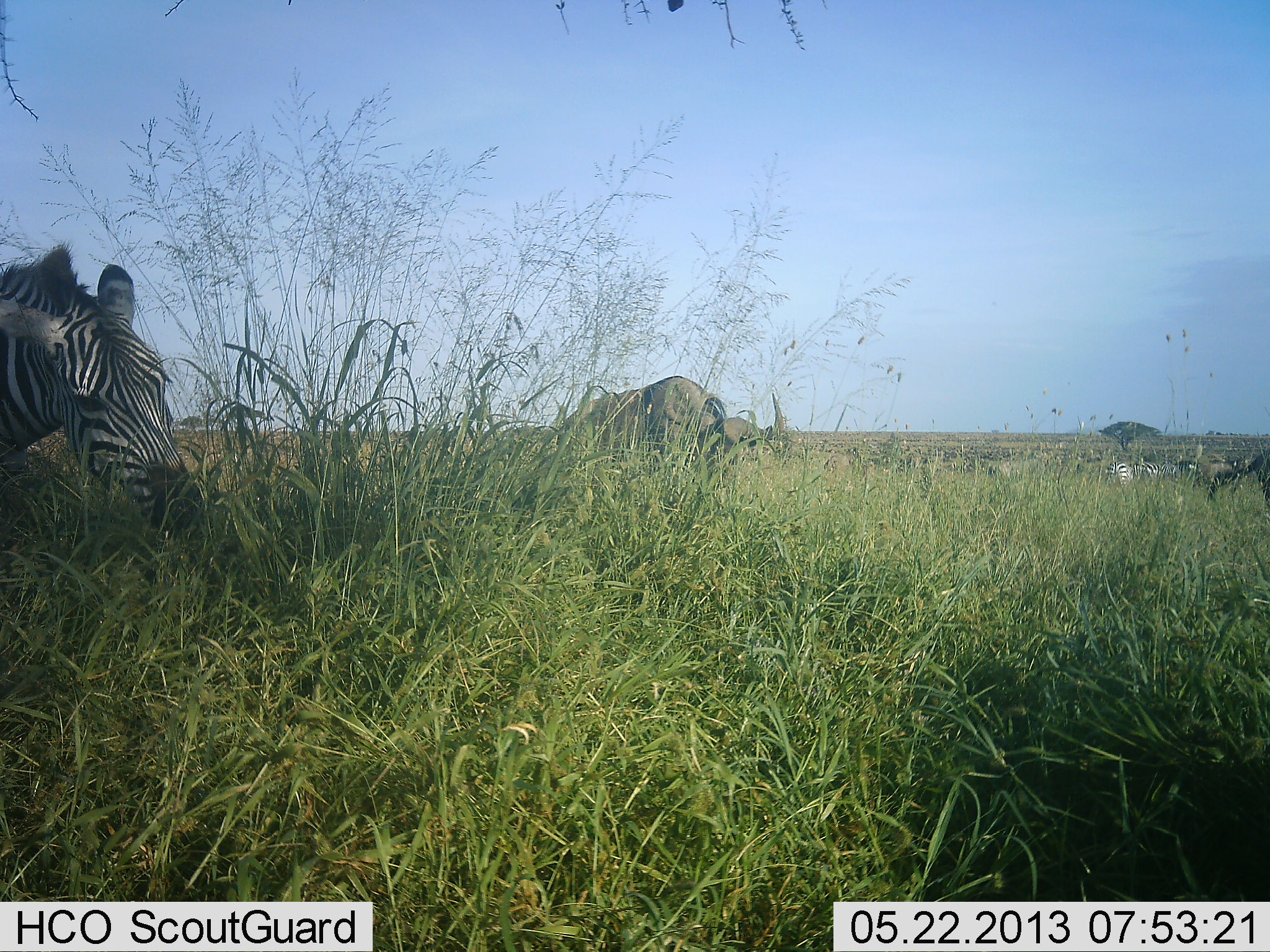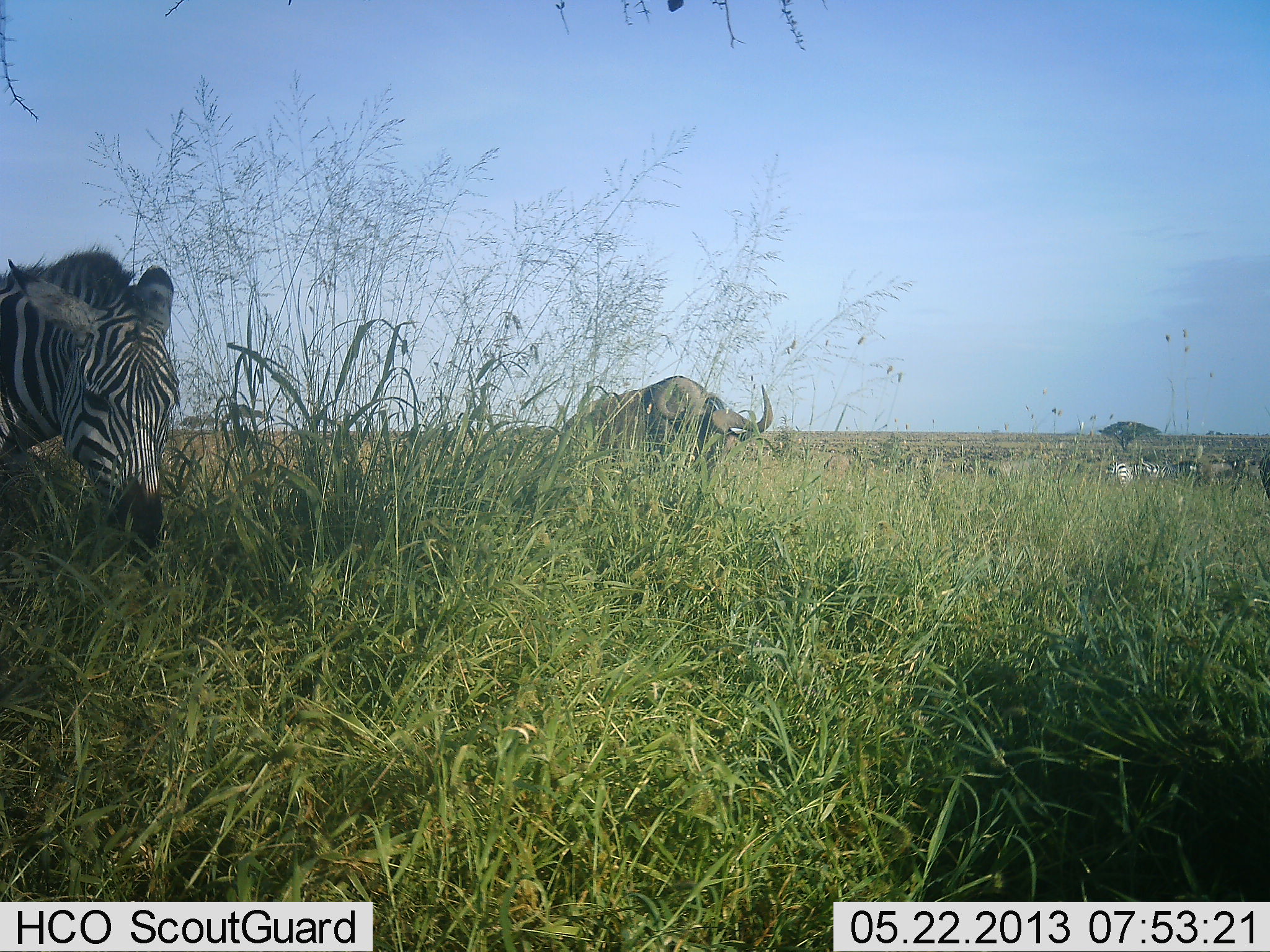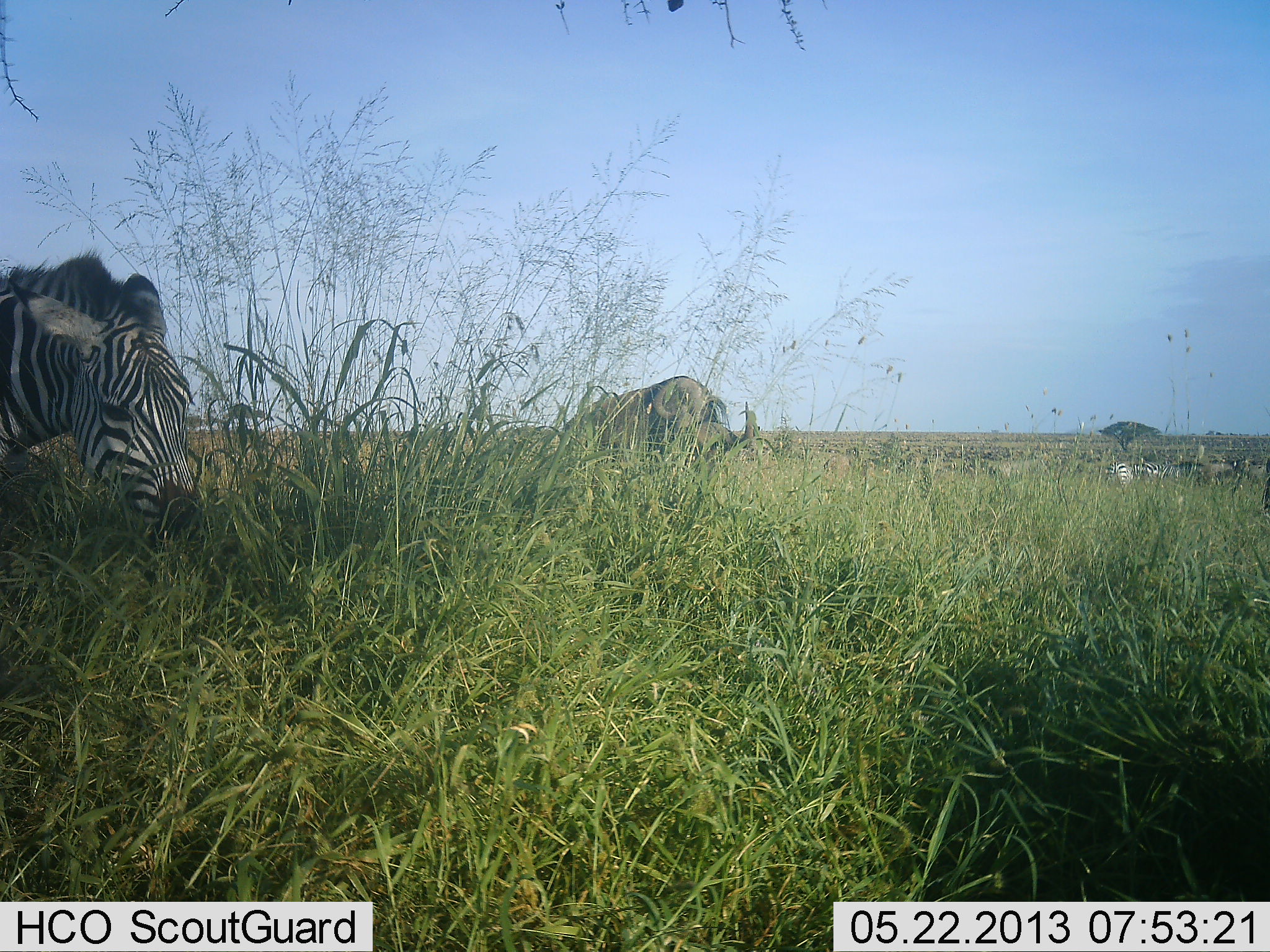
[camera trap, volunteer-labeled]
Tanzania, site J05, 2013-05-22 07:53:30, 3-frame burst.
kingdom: Animalia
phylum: Chordata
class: Mammalia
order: Artiodactyla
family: Bovidae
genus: Connochaetes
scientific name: Connochaetes taurinus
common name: blue wildebeest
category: wildebeest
Wildebeest (blue wildebeest) (Connochaetes taurinus), count 2. Behavior (volunteer vote fractions): standing 40%, resting 0%, moving 10%, interacting 0%. Young present (vote fraction): 0%. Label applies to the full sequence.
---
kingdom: Animalia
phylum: Chordata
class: Mammalia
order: Perissodactyla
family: Equidae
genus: Equus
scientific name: Equus quagga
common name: plains zebra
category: zebra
Zebra (plains zebra) (Equus quagga), count 2. Behavior (volunteer vote fractions): standing 45%, resting 0%, moving 0%, interacting 0%. Young present (vote fraction): 0%. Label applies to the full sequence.